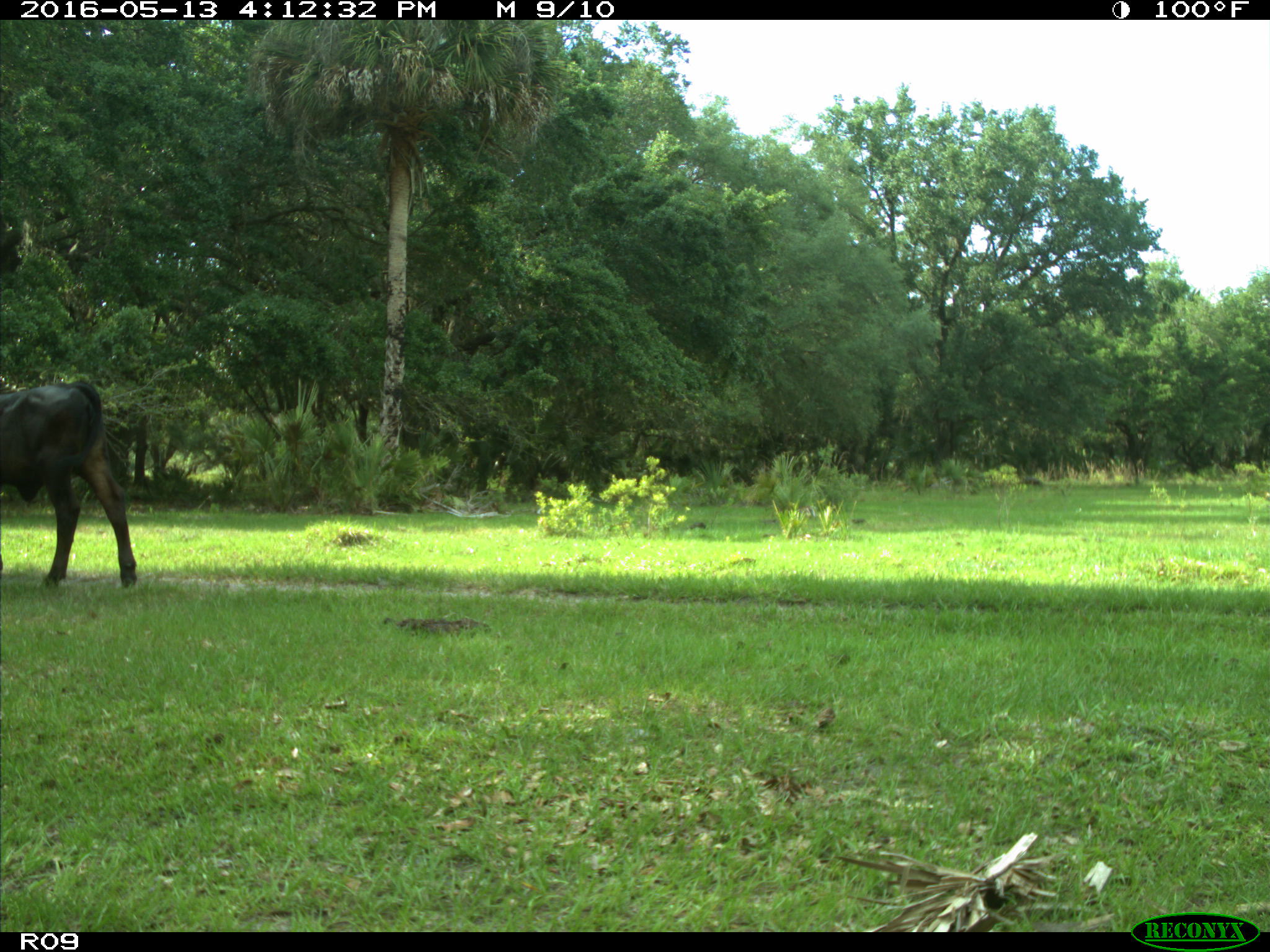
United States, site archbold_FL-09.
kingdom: Animalia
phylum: Chordata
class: Mammalia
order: Artiodactyla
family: Bovidae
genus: Bos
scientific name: Bos taurus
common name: domestic cow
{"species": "Bos taurus (domestic cow)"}